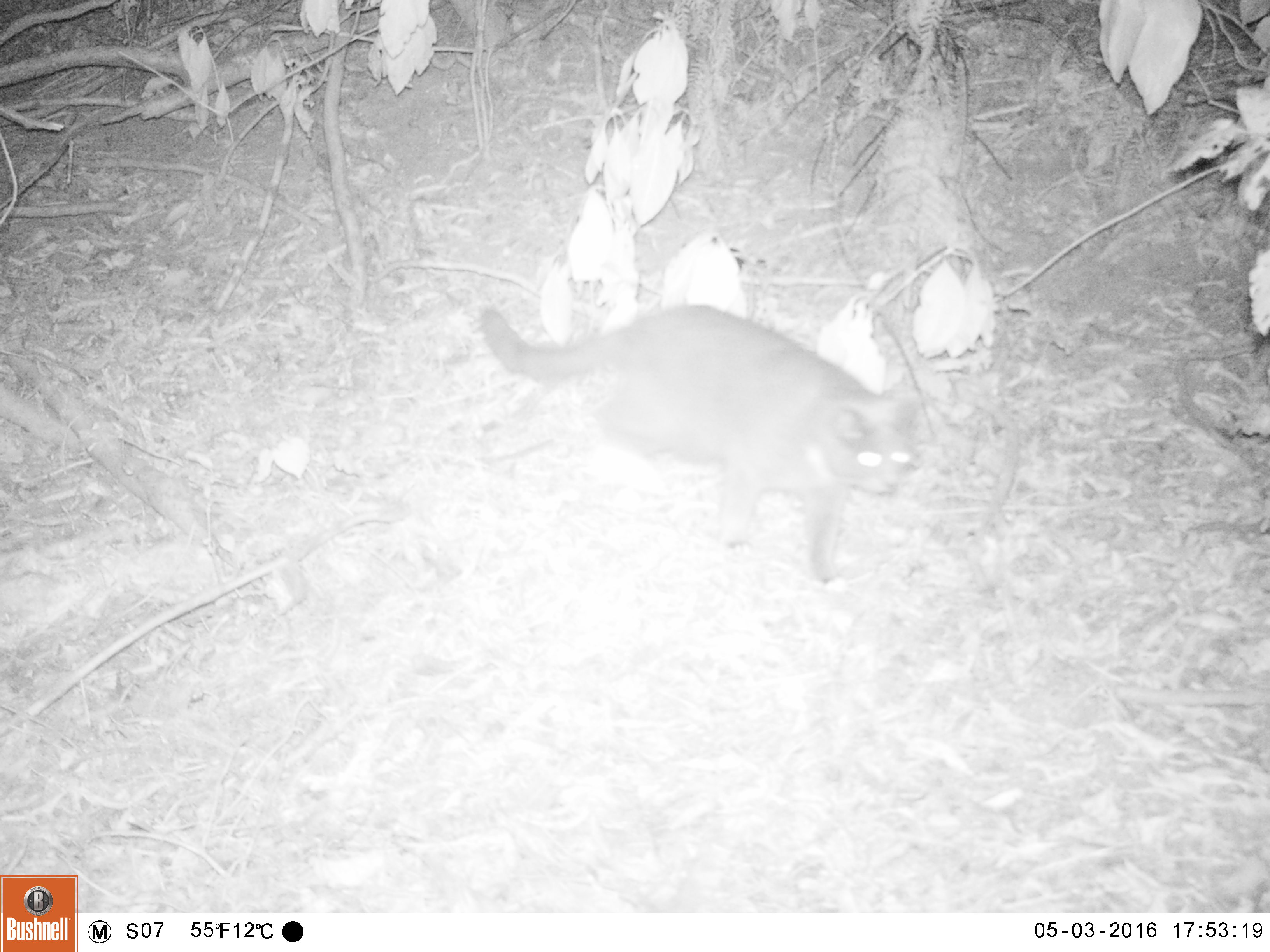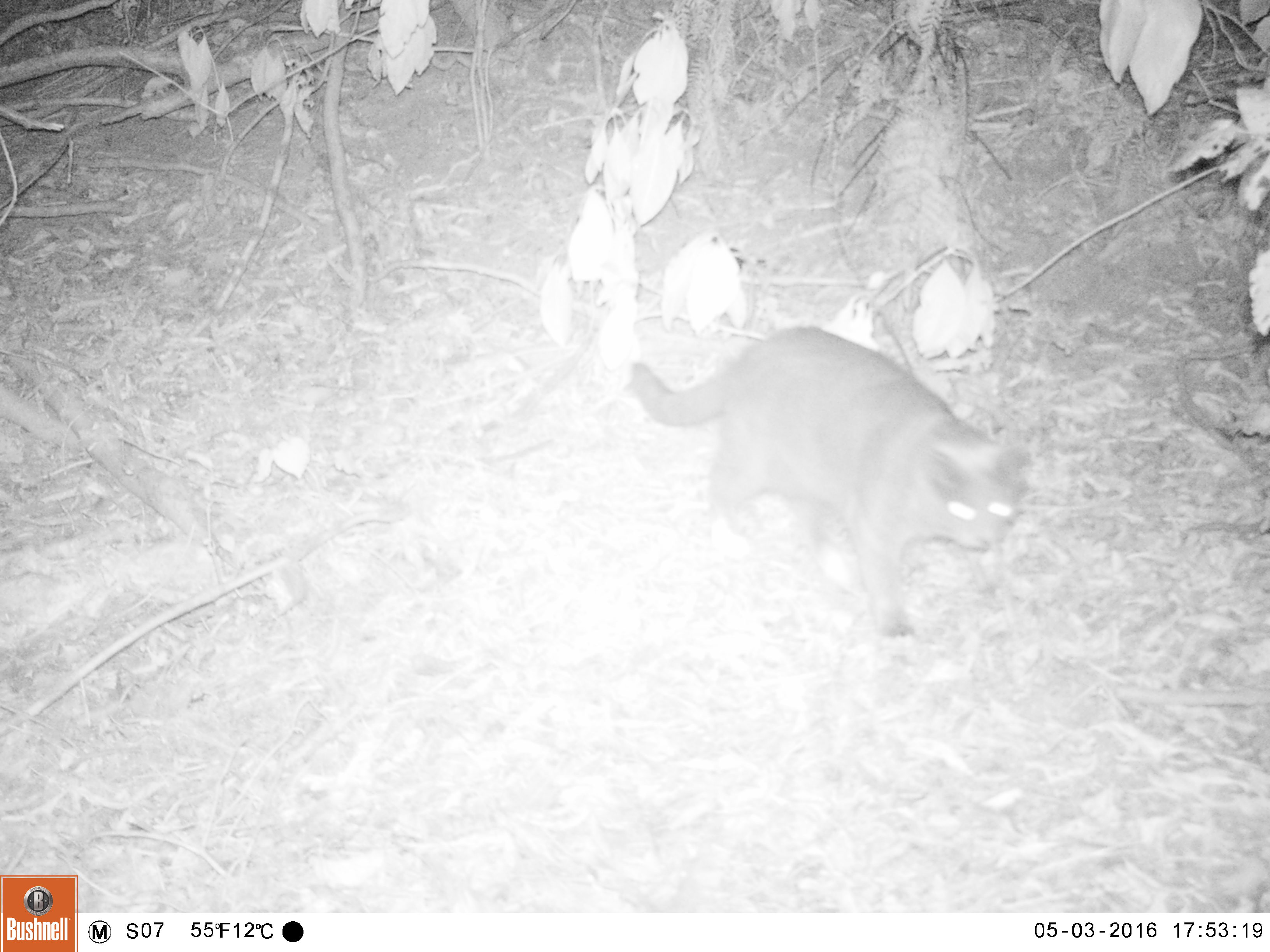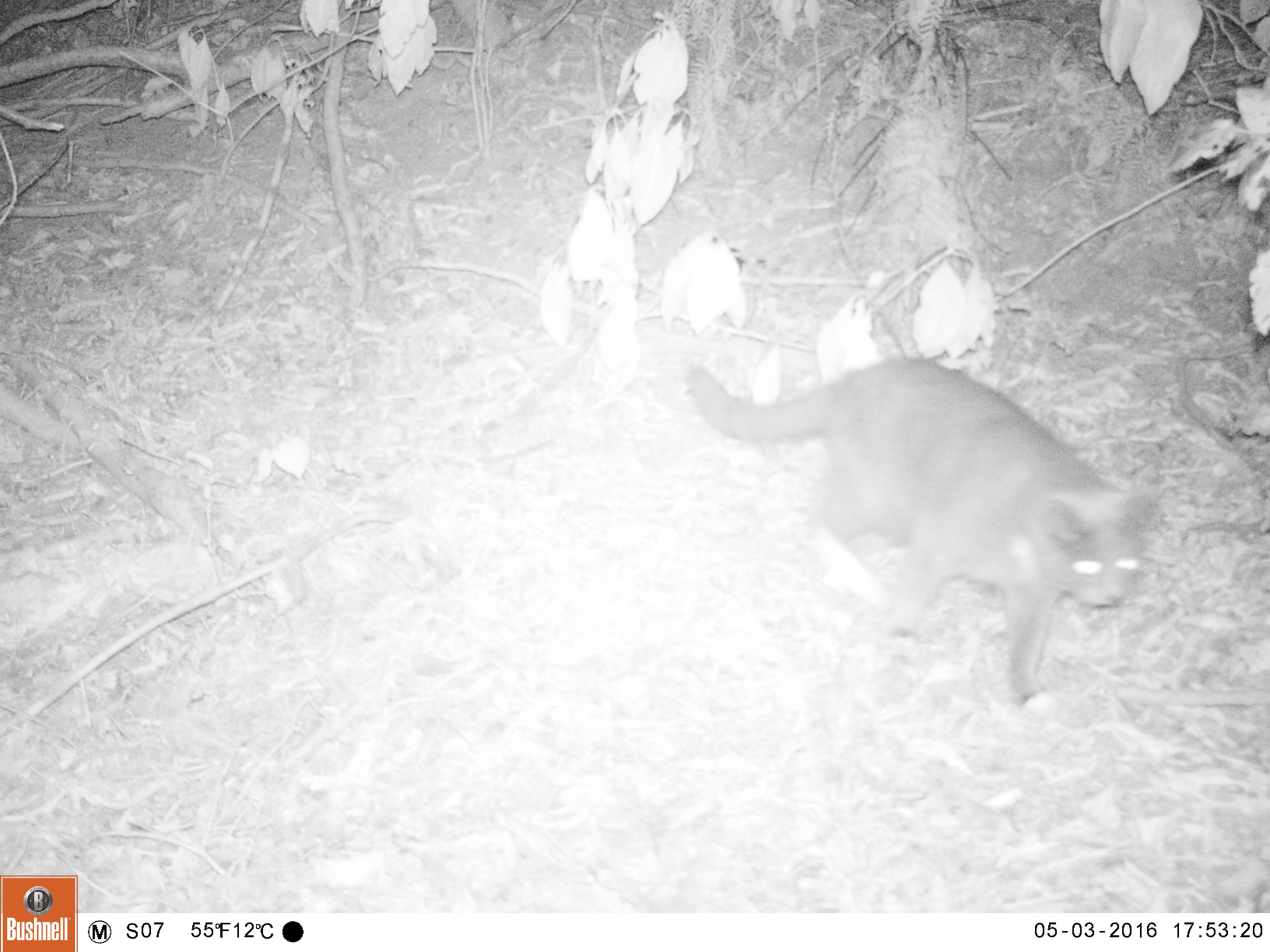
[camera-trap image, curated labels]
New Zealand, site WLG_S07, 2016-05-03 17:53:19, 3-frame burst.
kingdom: Animalia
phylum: Chordata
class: Mammalia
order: Carnivora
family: Felidae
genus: Felis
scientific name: Felis catus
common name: domestic cat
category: cat